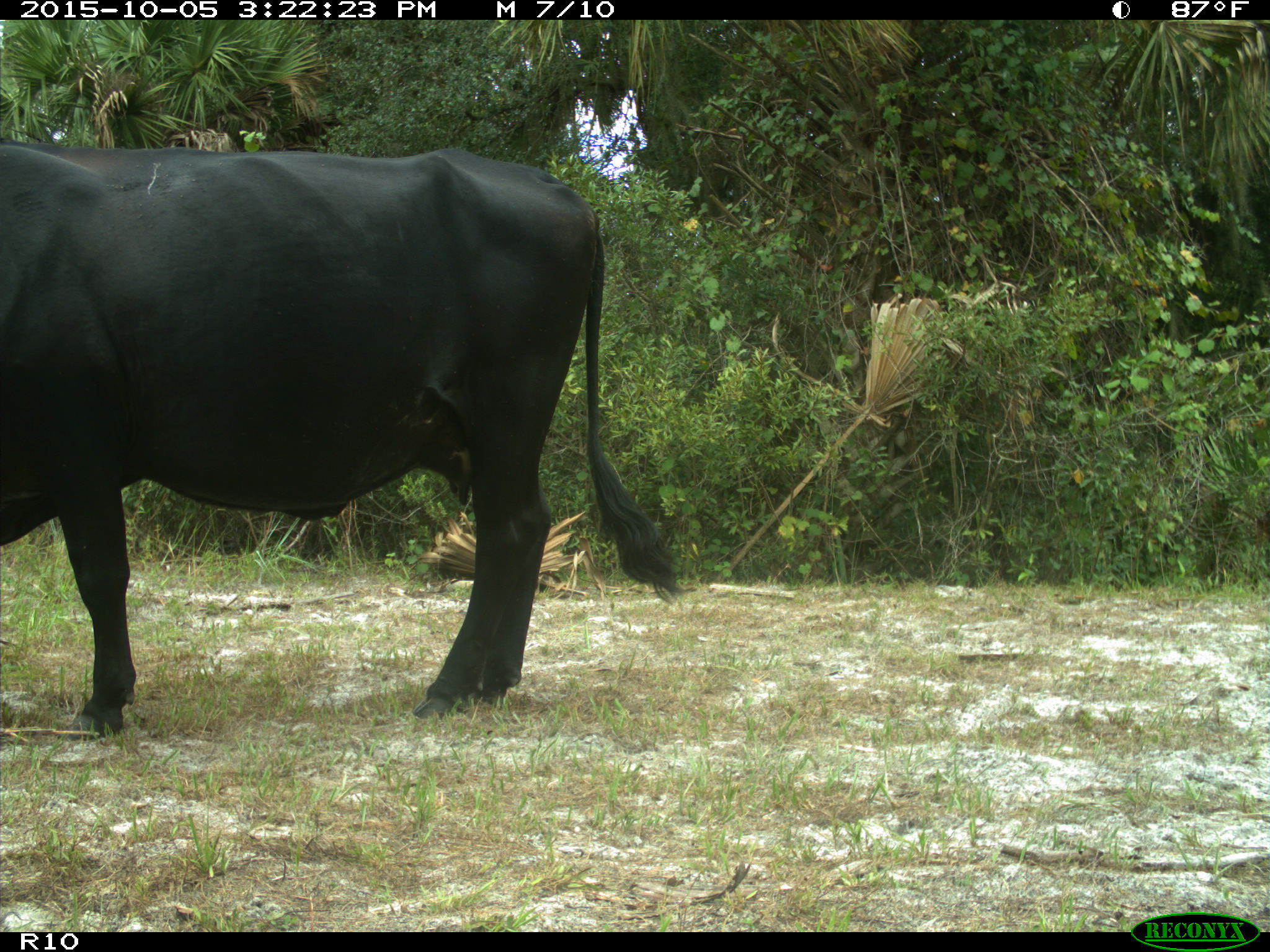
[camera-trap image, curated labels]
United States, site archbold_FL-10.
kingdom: Animalia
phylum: Chordata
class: Mammalia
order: Artiodactyla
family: Bovidae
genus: Bos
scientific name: Bos taurus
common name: domestic cow